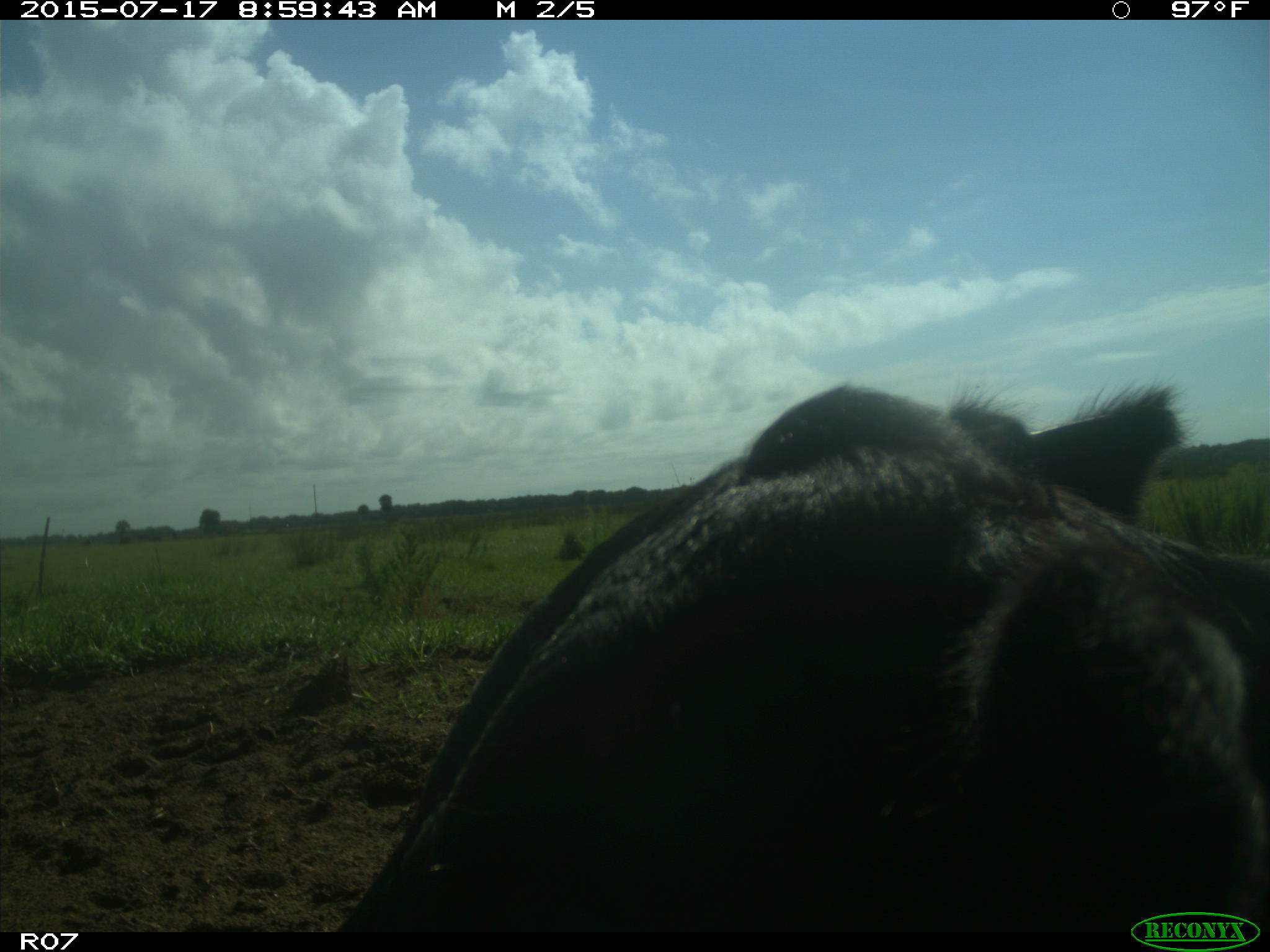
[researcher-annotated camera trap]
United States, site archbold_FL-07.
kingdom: Animalia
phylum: Chordata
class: Mammalia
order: Artiodactyla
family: Bovidae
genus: Bos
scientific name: Bos taurus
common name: domestic cow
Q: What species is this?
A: Bos taurus (domestic cow).